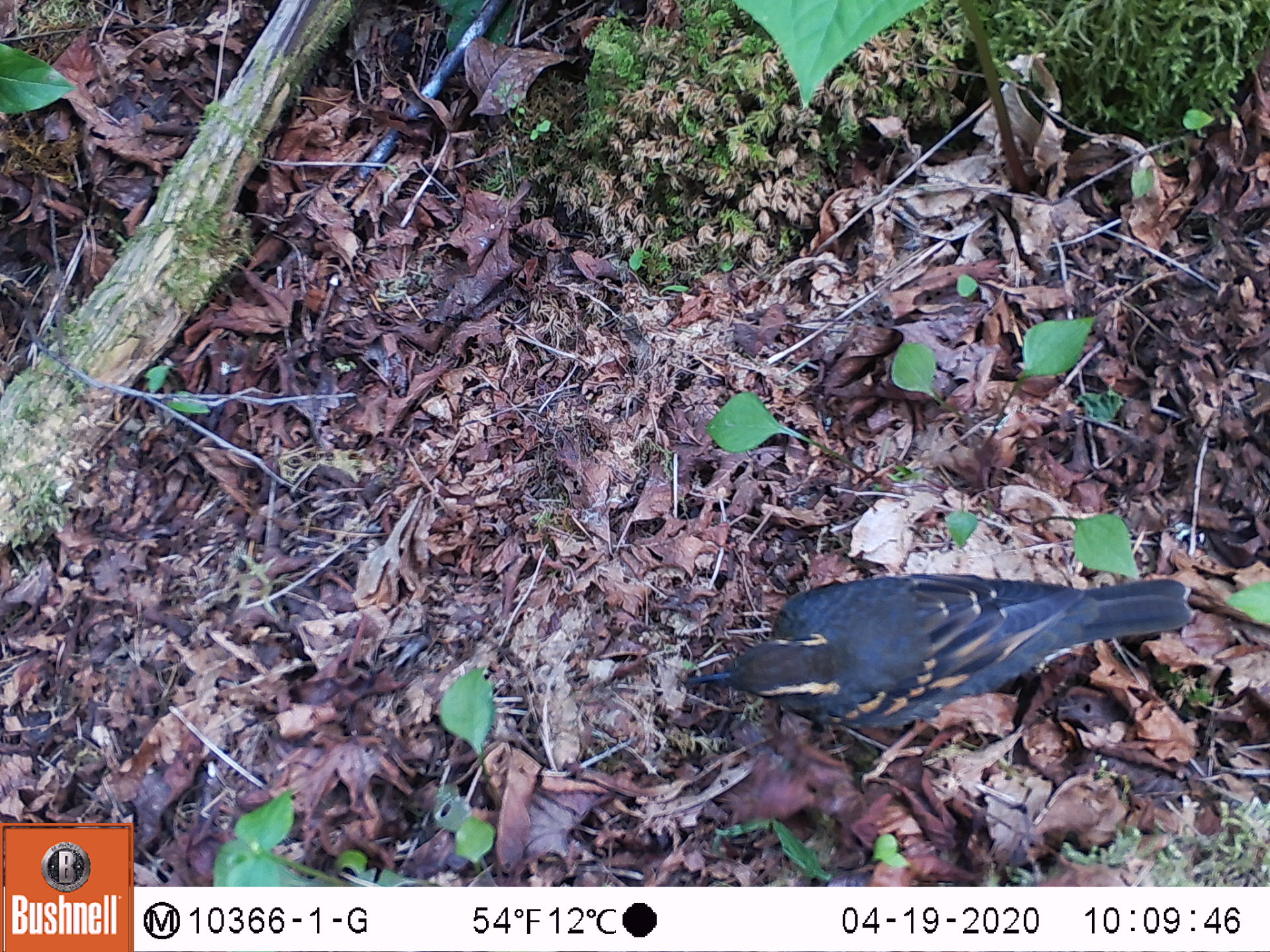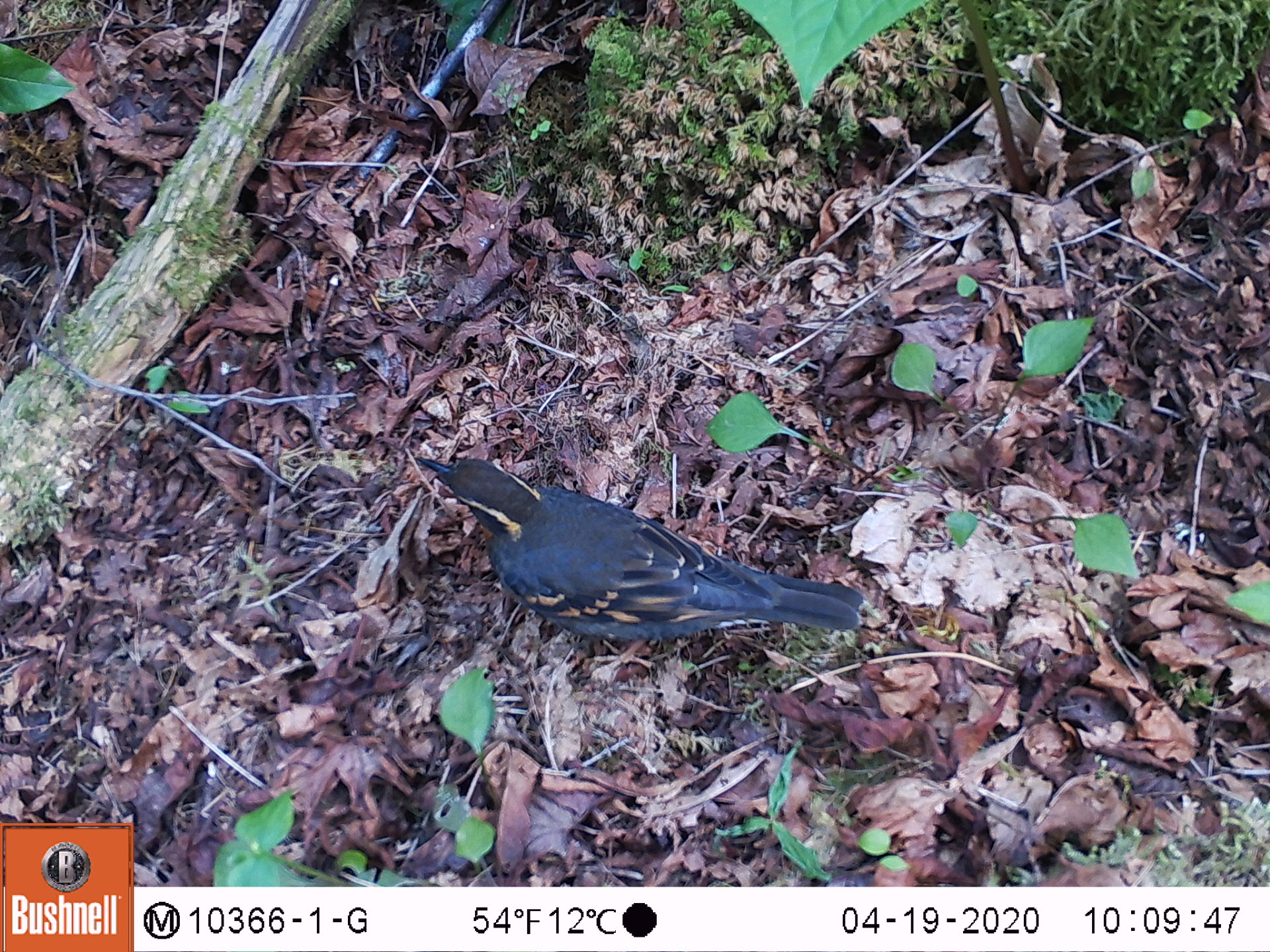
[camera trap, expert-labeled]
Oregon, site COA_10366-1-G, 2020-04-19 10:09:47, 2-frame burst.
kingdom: Animalia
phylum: Chordata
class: Aves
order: Passeriformes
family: Turdidae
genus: Ixoreus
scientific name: Ixoreus naevius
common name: varied thrush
Varied thrush (Ixoreus naevius).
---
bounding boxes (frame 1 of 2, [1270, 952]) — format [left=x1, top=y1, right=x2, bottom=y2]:
varied thrush: [left=683, top=577, right=1197, bottom=729]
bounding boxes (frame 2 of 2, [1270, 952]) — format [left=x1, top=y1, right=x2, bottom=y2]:
varied thrush: [left=419, top=445, right=869, bottom=644]